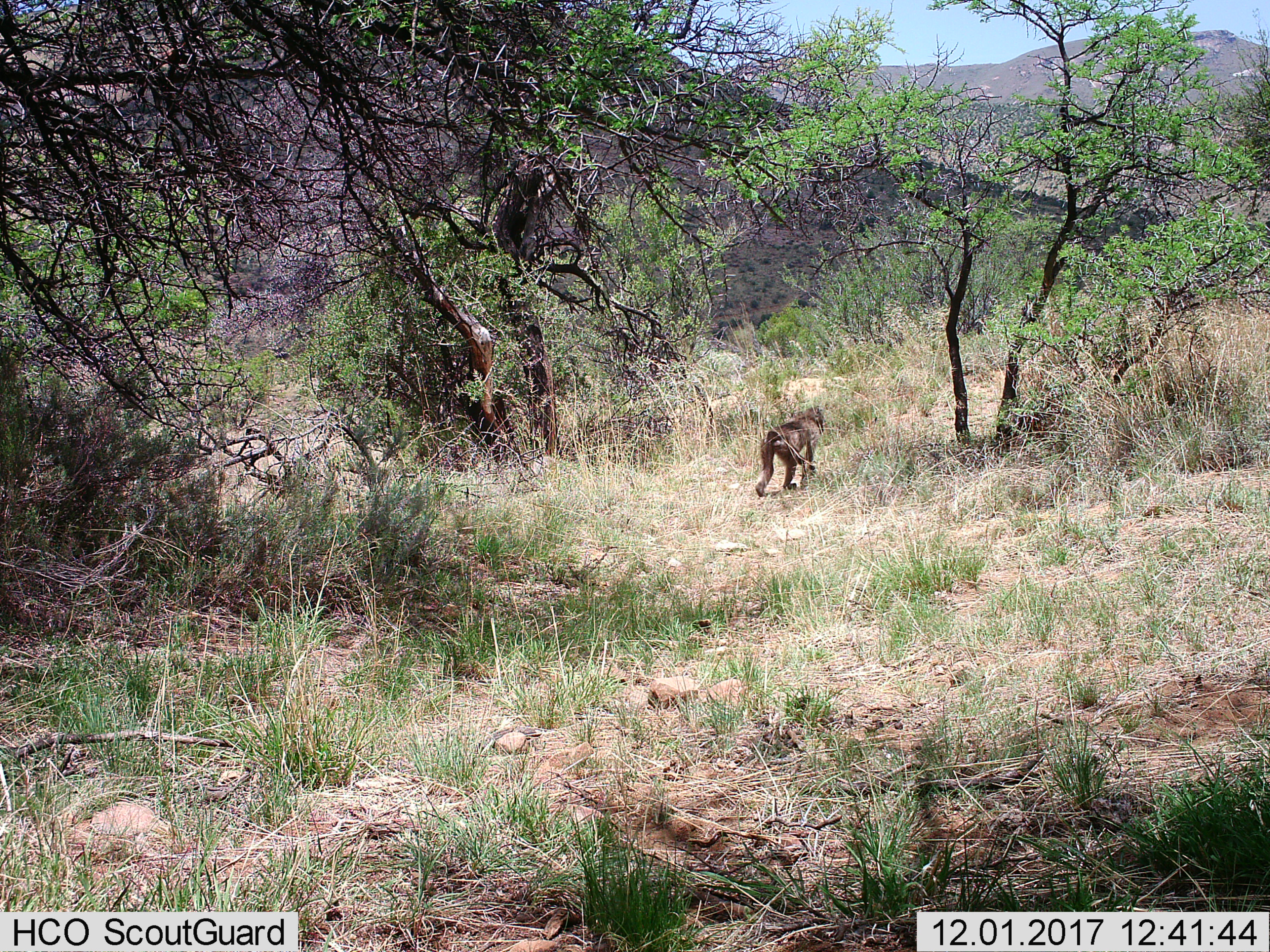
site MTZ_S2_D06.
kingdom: Animalia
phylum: Chordata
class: Mammalia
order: Primates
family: Cercopithecidae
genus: Papio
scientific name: Papio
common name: baboon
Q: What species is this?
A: Baboon (Papio).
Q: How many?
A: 1.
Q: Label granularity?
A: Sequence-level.